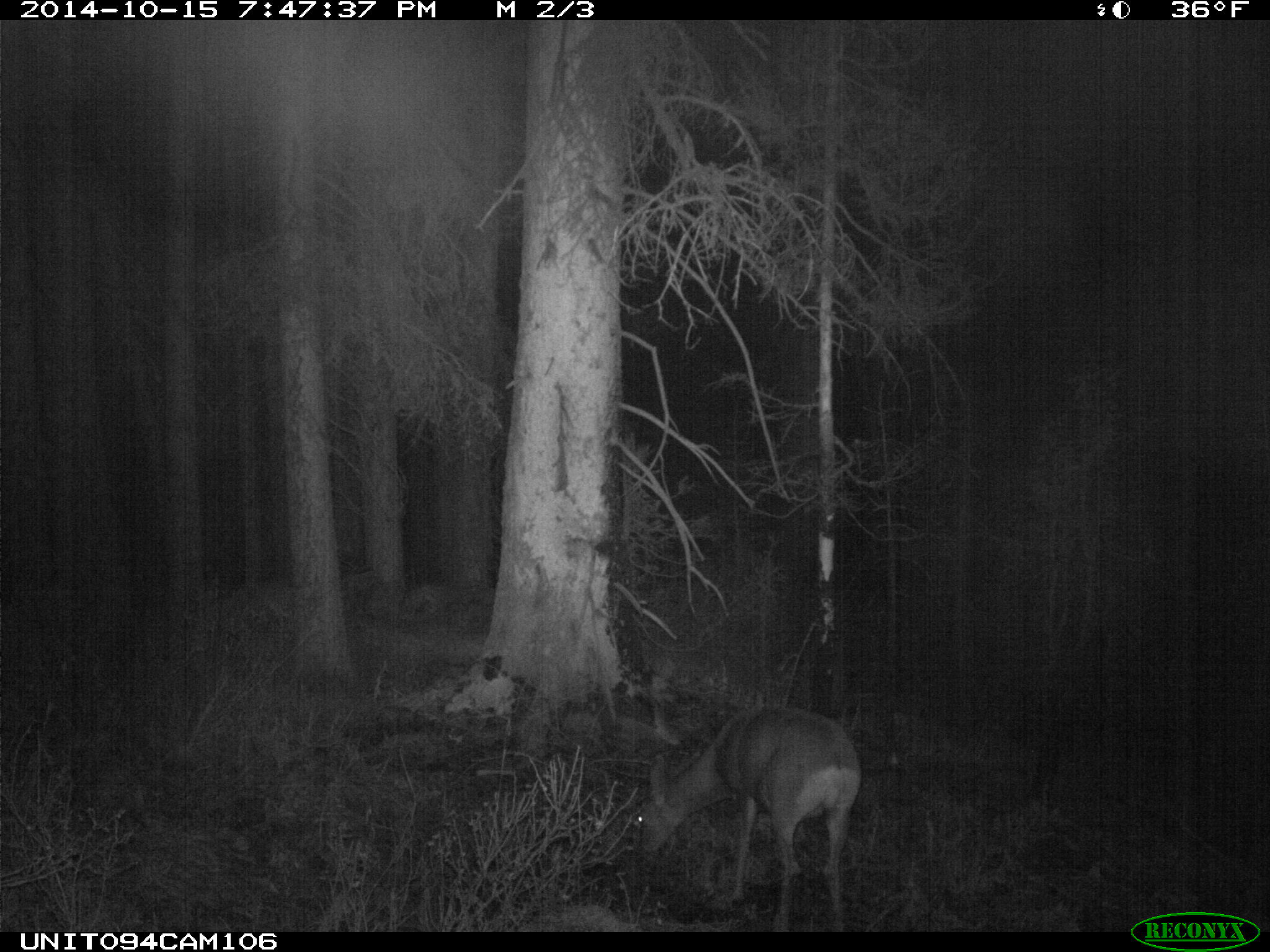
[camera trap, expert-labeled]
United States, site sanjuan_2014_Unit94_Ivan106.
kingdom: Animalia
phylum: Chordata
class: Mammalia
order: Artiodactyla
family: Cervidae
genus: Odocoileus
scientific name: Odocoileus hemionus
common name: mule deer